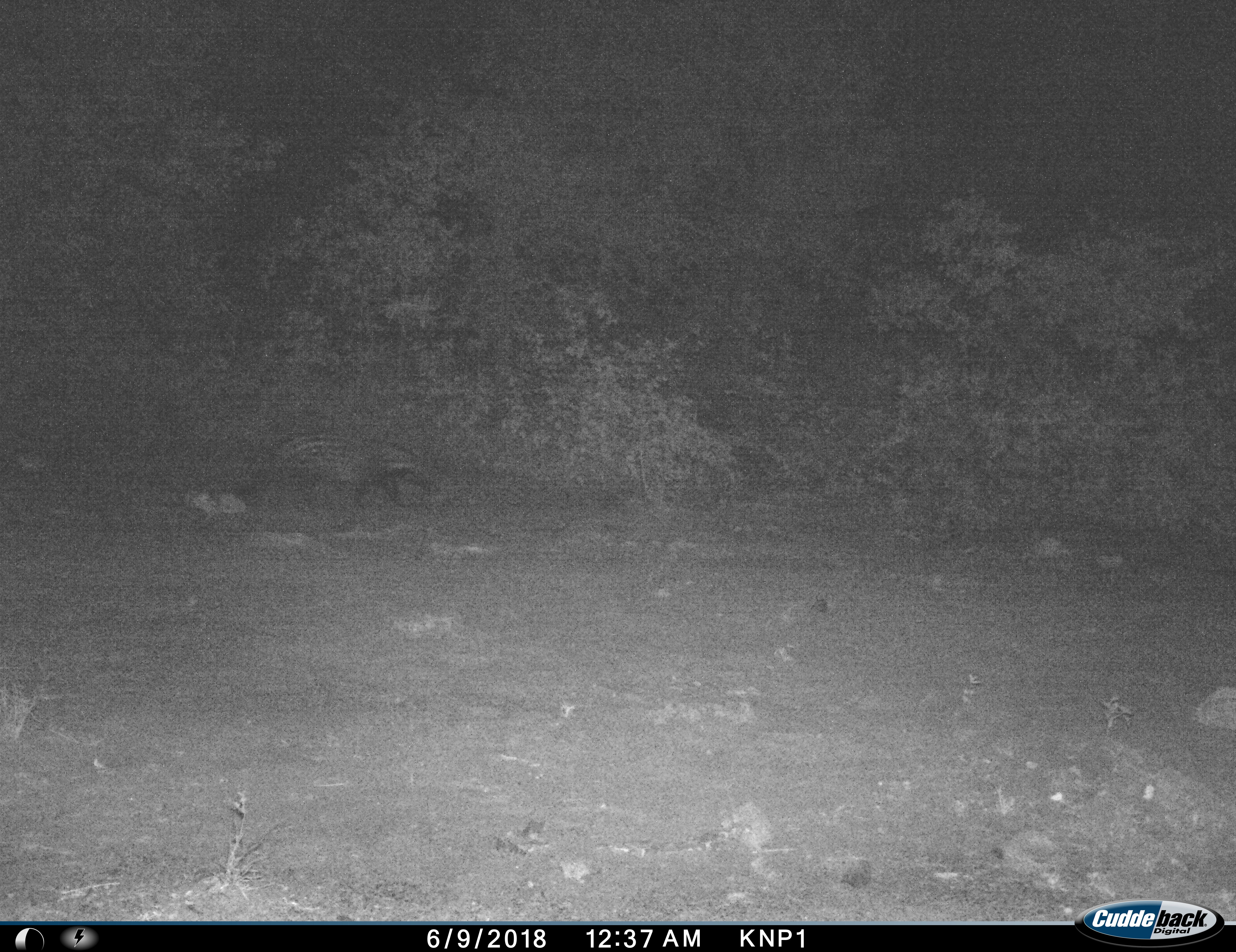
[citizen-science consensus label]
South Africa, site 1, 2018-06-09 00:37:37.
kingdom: Animalia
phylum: Chordata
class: Mammalia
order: Carnivora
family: Viverridae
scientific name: Viverridae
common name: civet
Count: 1.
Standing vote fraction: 0%.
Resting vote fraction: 0%.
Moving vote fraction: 100%.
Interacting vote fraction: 0%.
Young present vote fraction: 0%.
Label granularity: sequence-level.